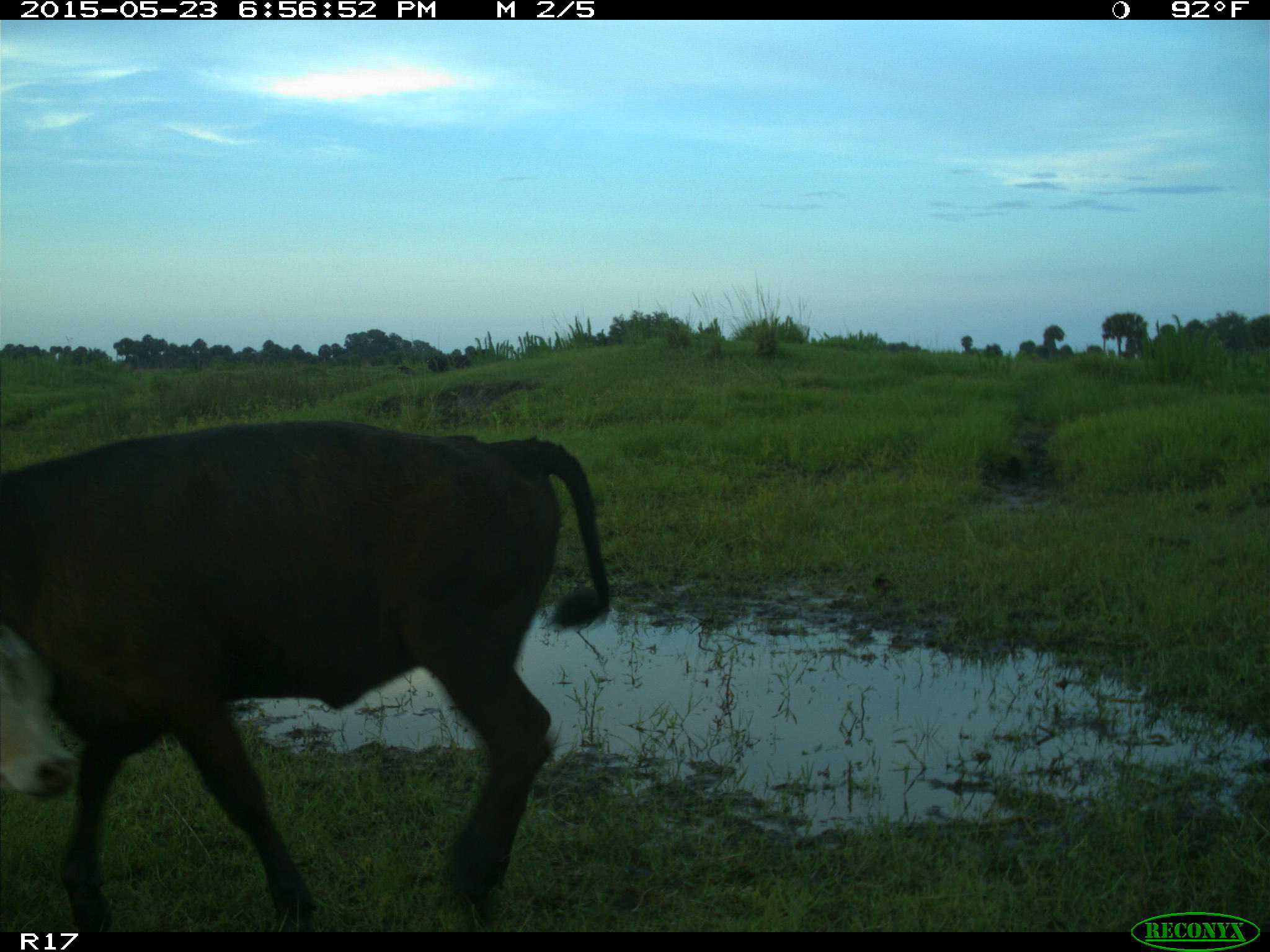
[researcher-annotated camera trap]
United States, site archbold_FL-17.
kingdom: Animalia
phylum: Chordata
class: Mammalia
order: Artiodactyla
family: Bovidae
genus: Bos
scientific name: Bos taurus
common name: domestic cow